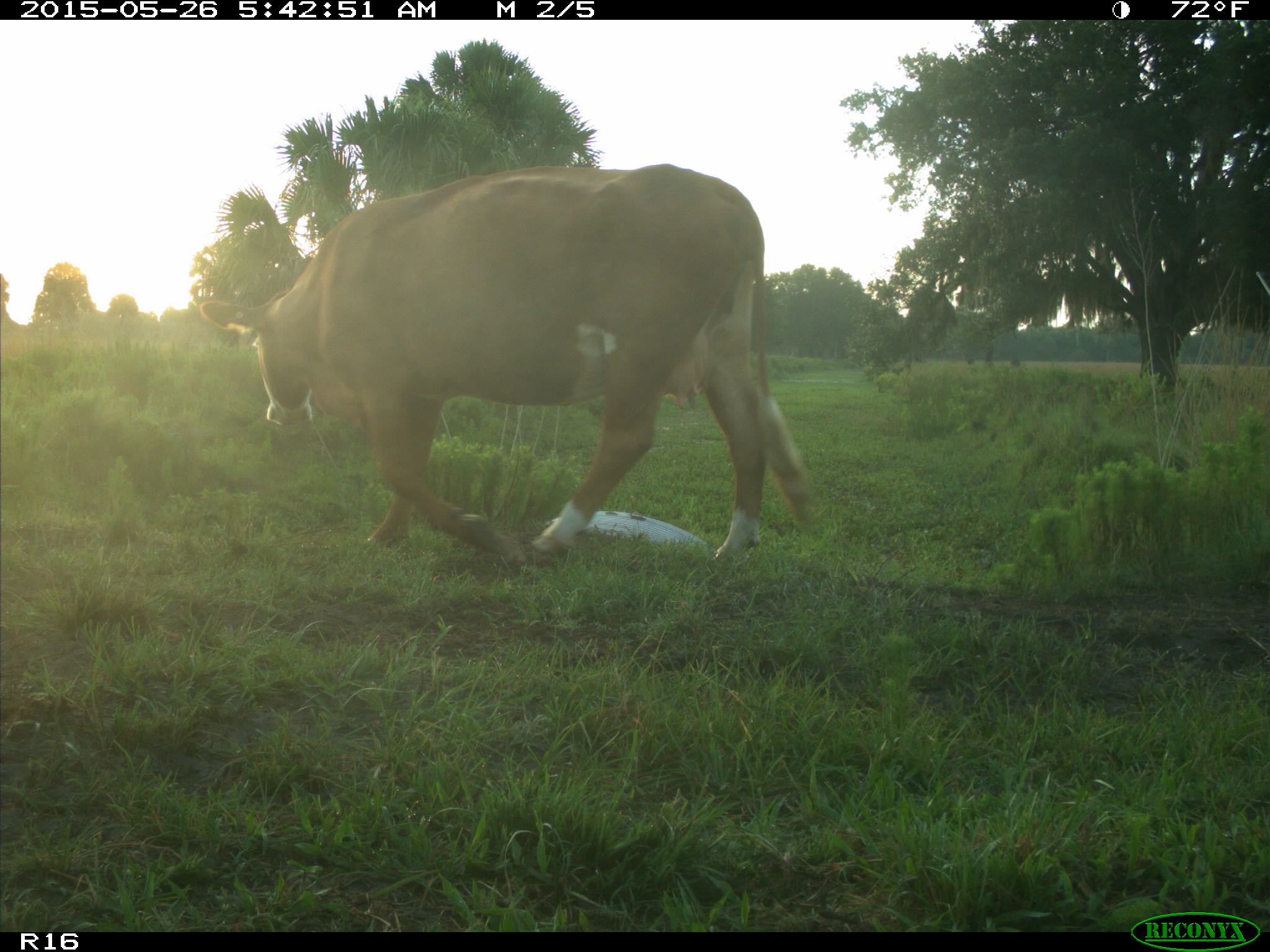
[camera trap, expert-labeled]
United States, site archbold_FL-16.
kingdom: Animalia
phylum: Chordata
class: Mammalia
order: Artiodactyla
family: Bovidae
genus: Bos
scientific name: Bos taurus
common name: domestic cow